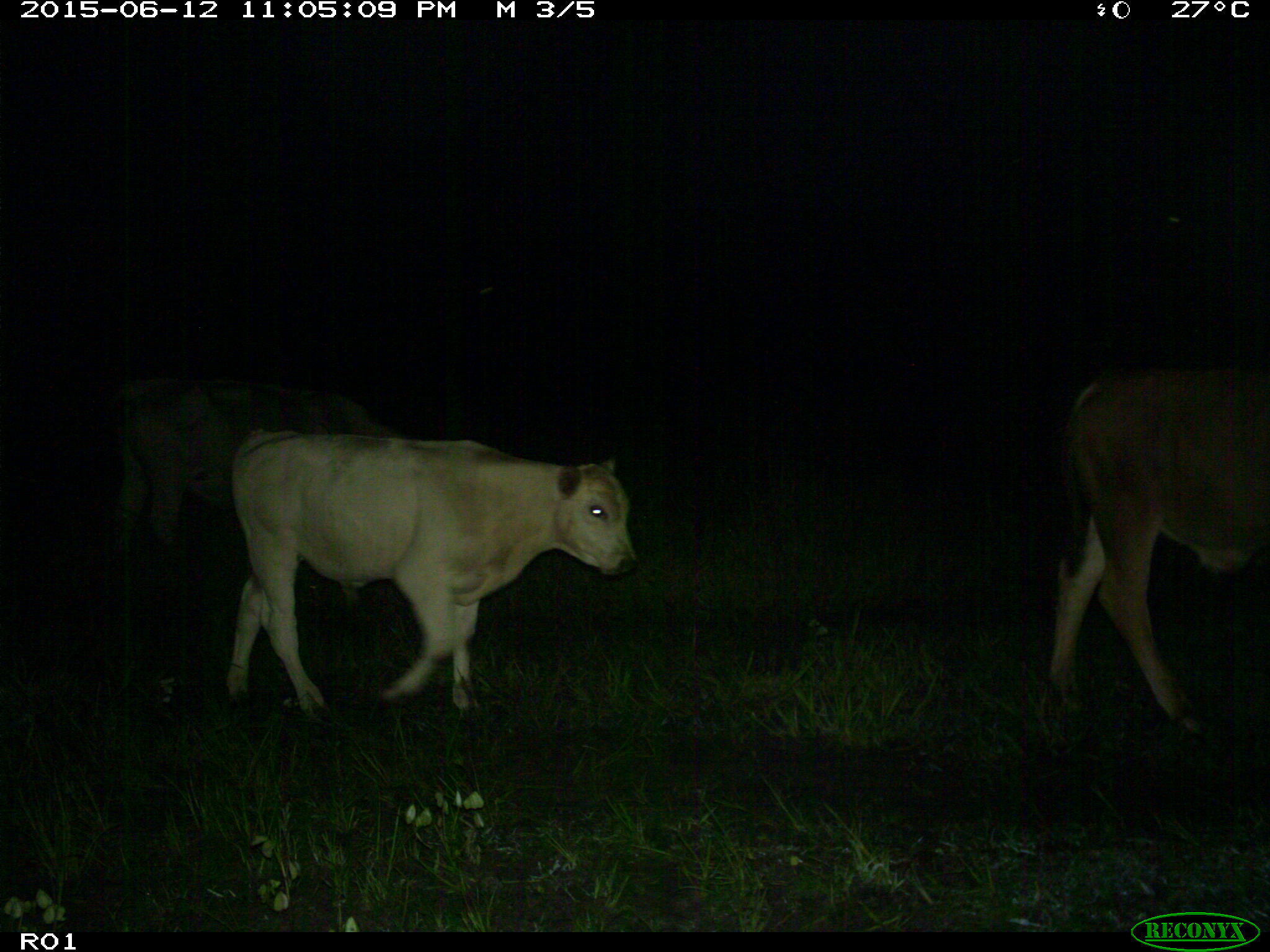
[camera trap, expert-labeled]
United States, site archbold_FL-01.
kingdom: Animalia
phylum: Chordata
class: Mammalia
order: Artiodactyla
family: Bovidae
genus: Bos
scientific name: Bos taurus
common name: domestic cow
Bos taurus (domestic cow).